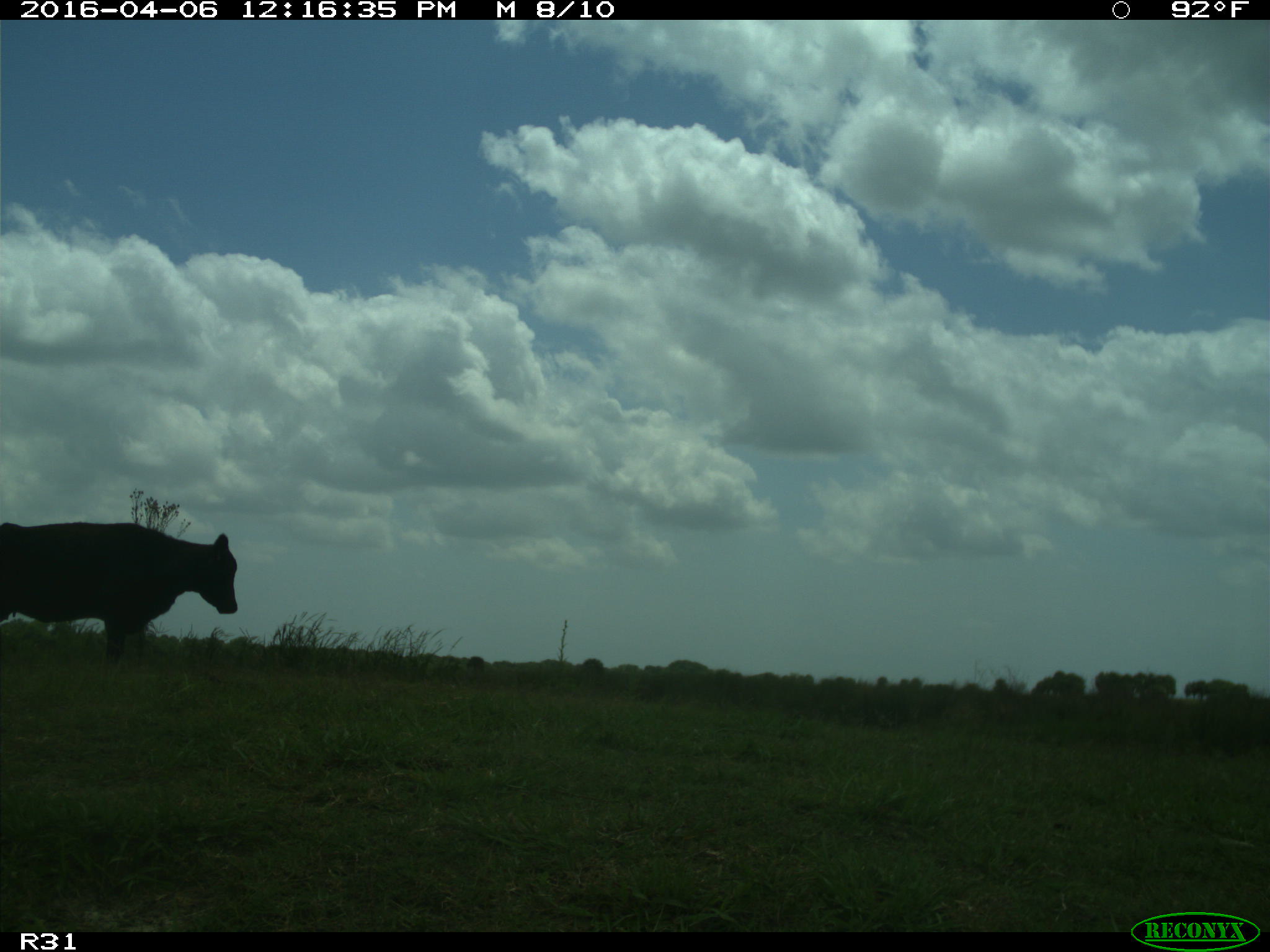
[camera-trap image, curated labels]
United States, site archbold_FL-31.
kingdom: Animalia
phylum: Chordata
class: Mammalia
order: Artiodactyla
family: Bovidae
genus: Bos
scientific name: Bos taurus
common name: domestic cow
Bos taurus (domestic cow).